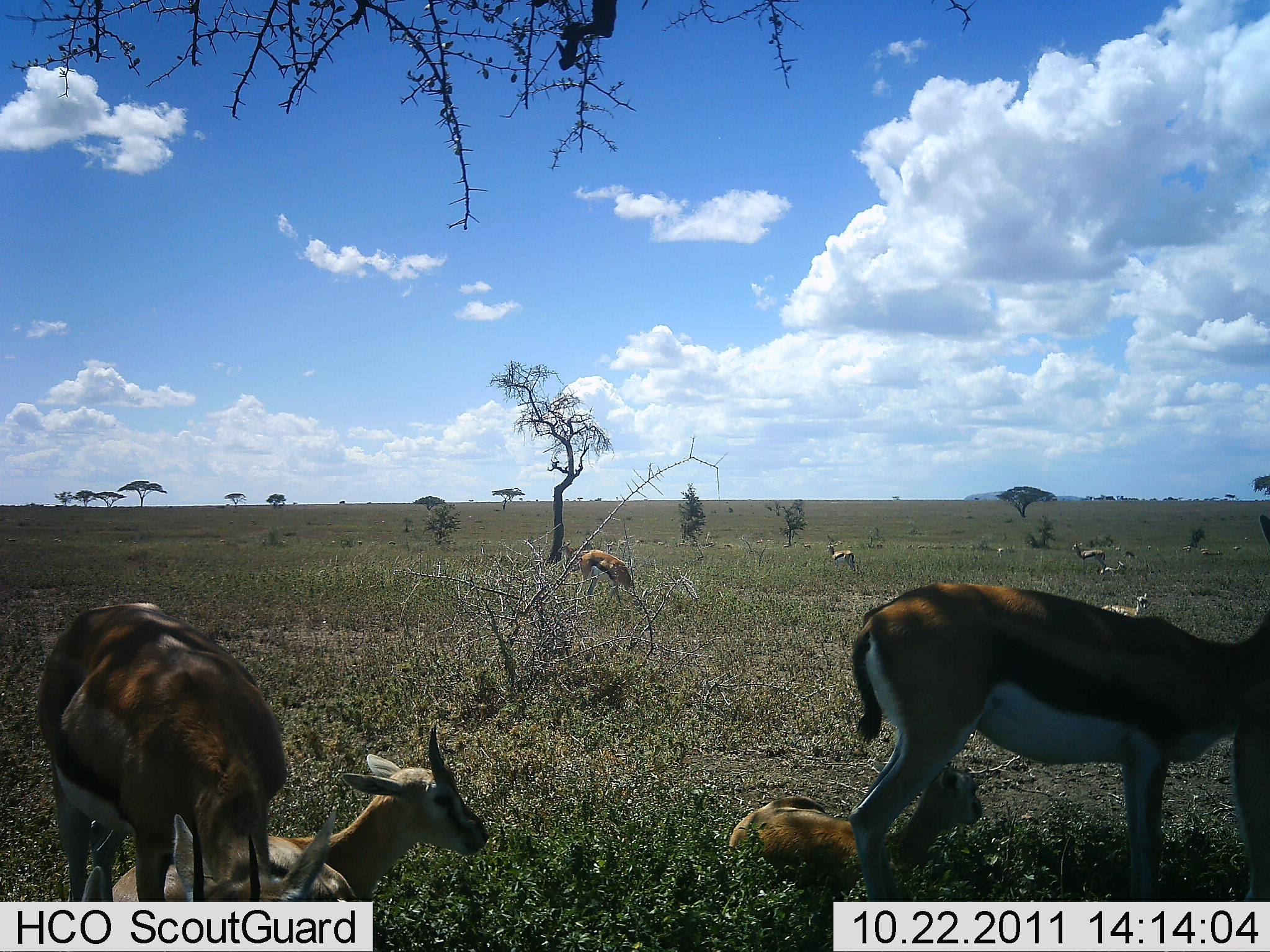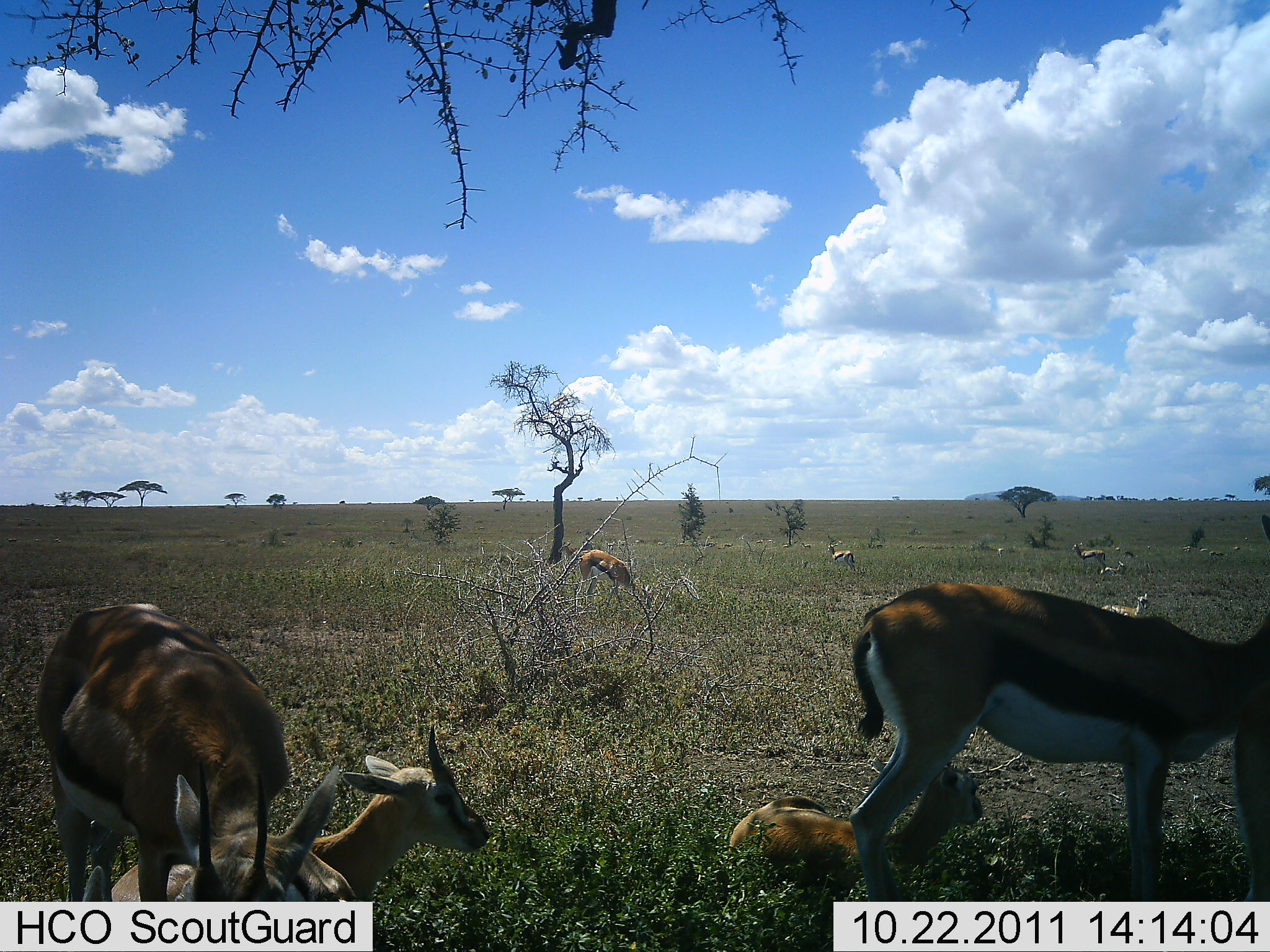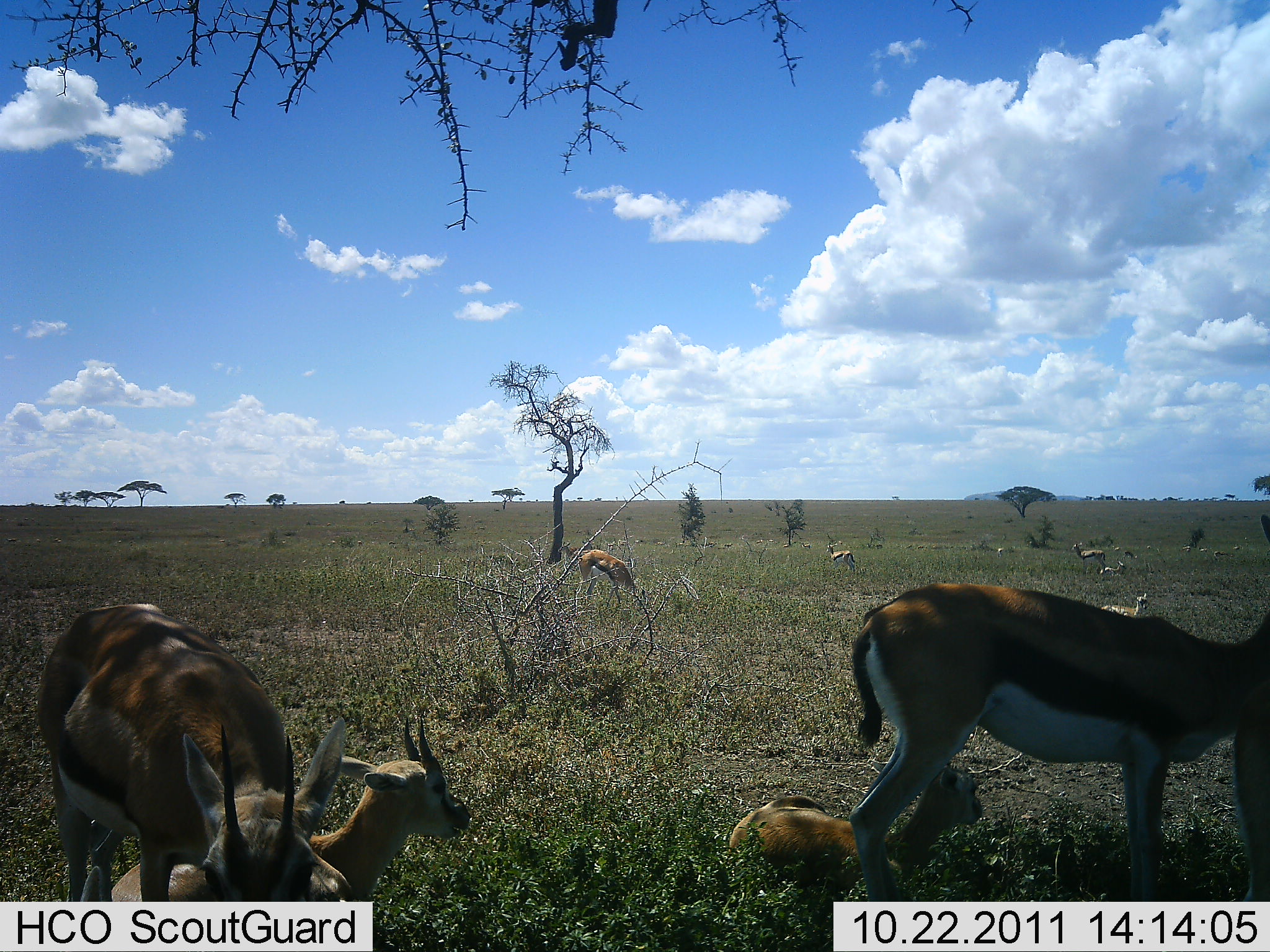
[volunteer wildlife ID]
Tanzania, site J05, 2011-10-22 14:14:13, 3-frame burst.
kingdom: Animalia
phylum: Chordata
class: Mammalia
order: Artiodactyla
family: Bovidae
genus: Eudorcas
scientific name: Eudorcas thomsonii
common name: thomson's gazelle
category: gazellethomsons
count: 10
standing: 83%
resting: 83%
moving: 8%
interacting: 17%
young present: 75%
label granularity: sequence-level